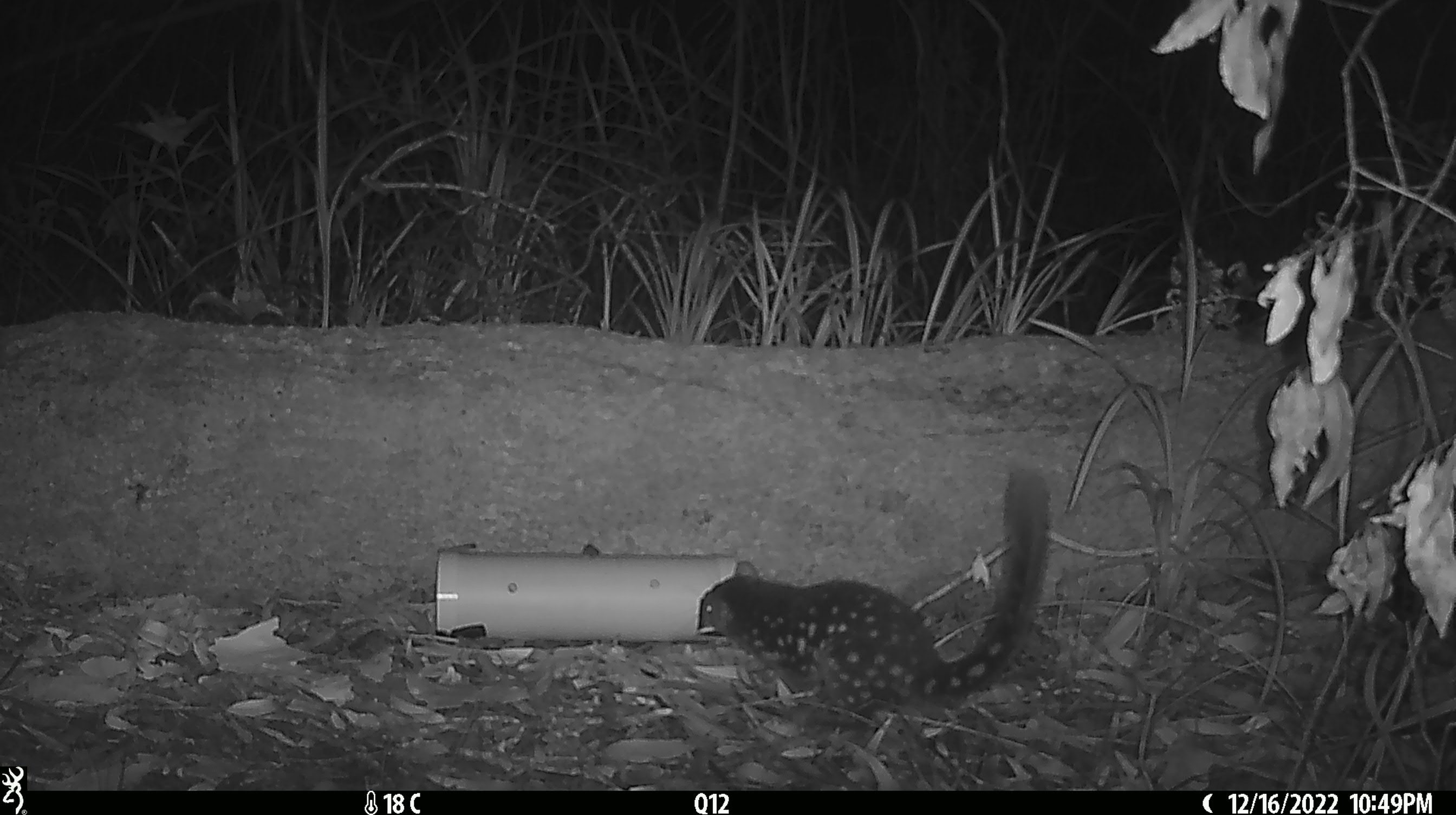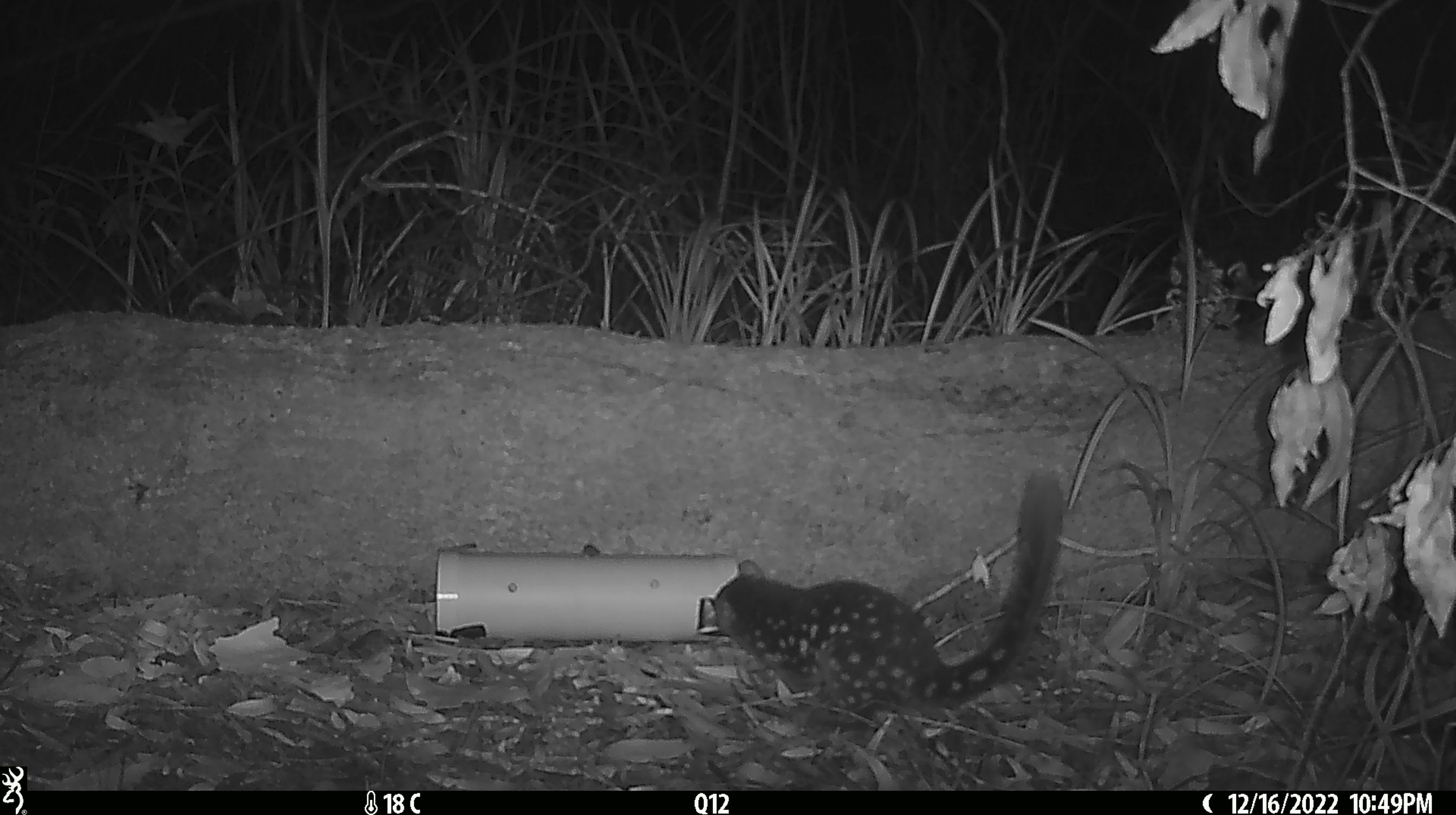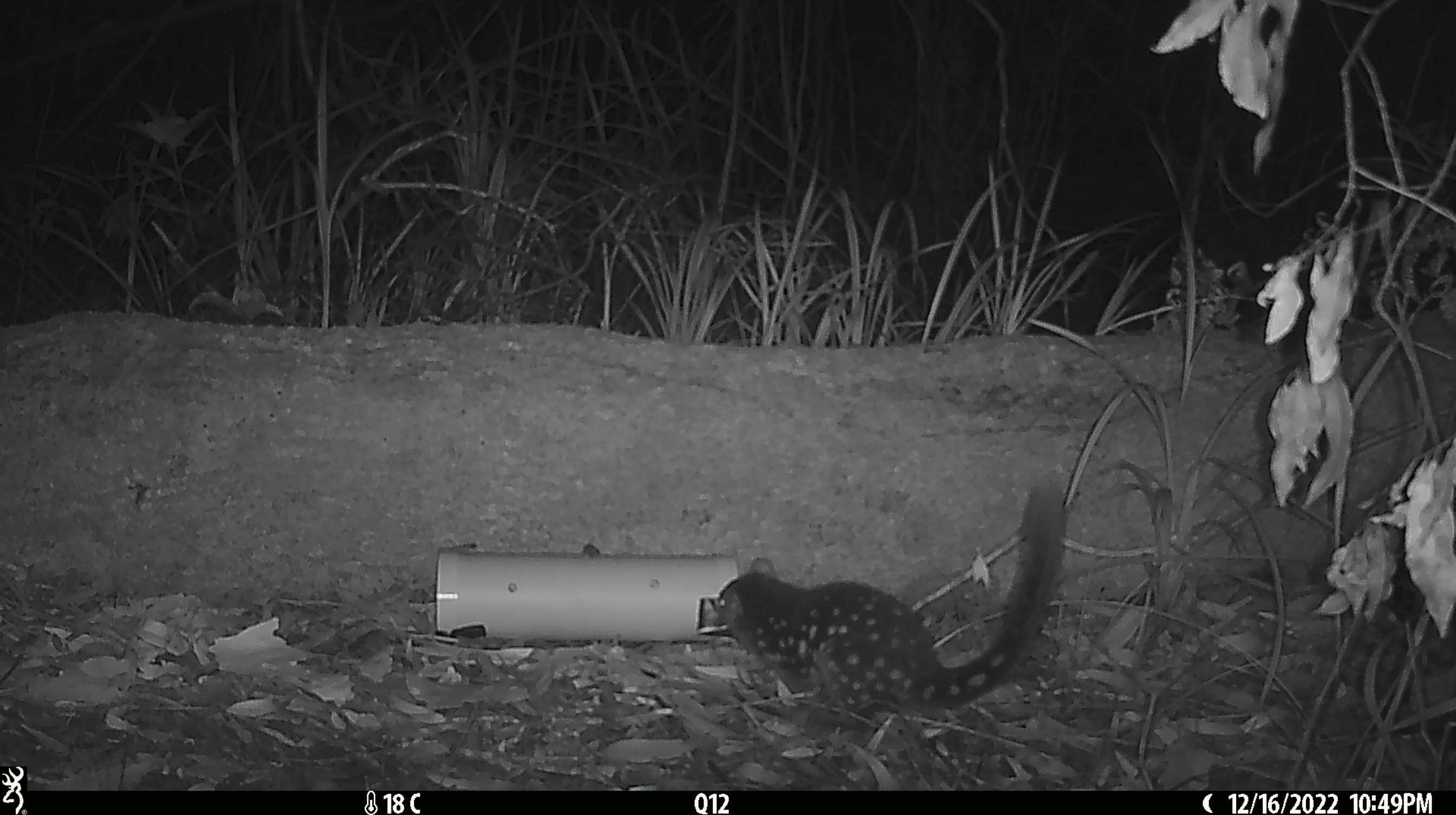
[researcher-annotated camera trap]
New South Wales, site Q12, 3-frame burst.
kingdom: Animalia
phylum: Chordata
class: Mammalia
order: Dasyuromorphia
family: Dasyuridae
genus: Dasyurus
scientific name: Dasyurus maculatus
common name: spotted-tailed quoll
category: quoll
Quoll (spotted-tailed quoll) (Dasyurus maculatus).